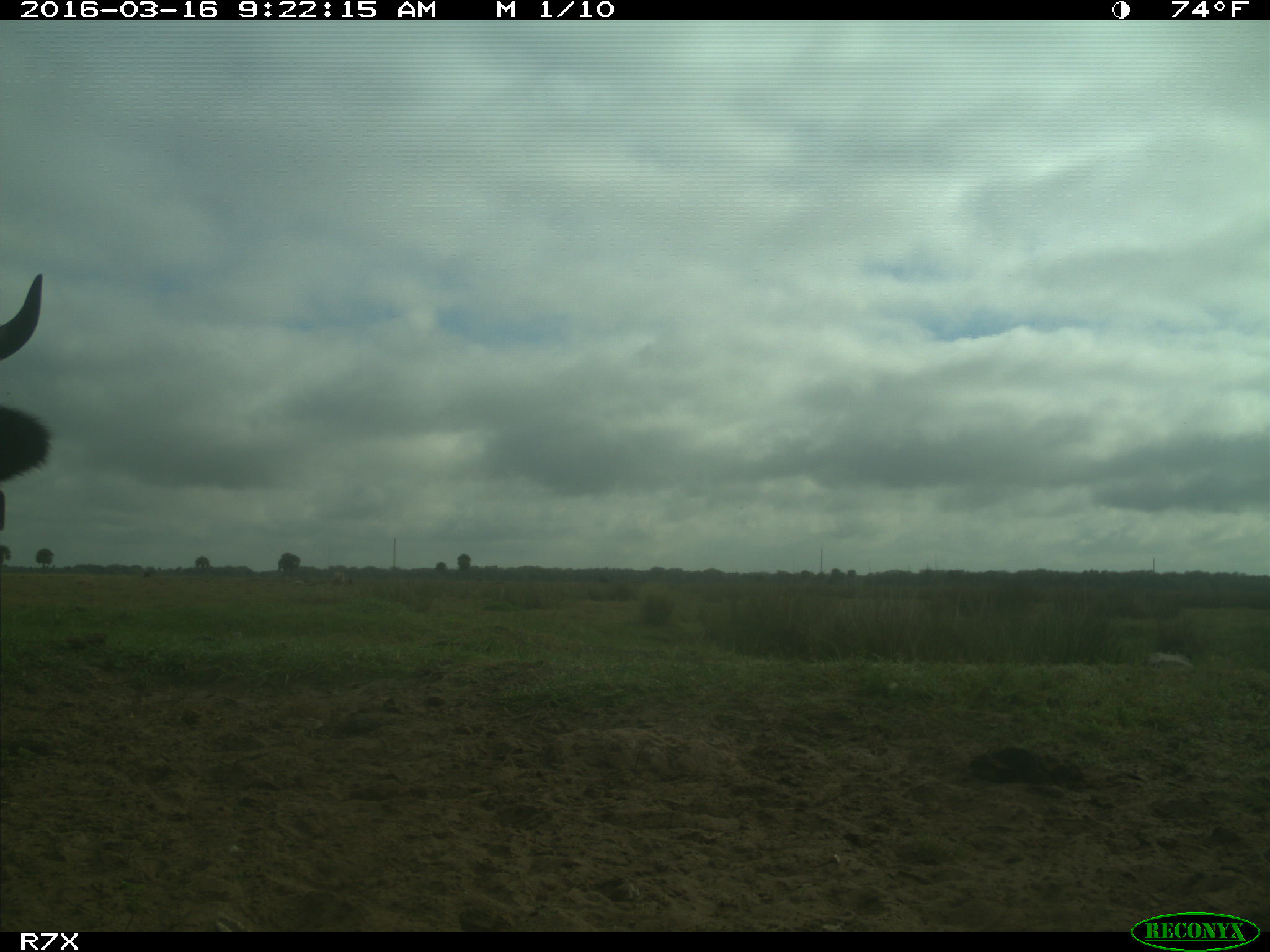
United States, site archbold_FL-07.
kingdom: Animalia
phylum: Chordata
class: Mammalia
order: Artiodactyla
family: Bovidae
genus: Bos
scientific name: Bos taurus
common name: domestic cow